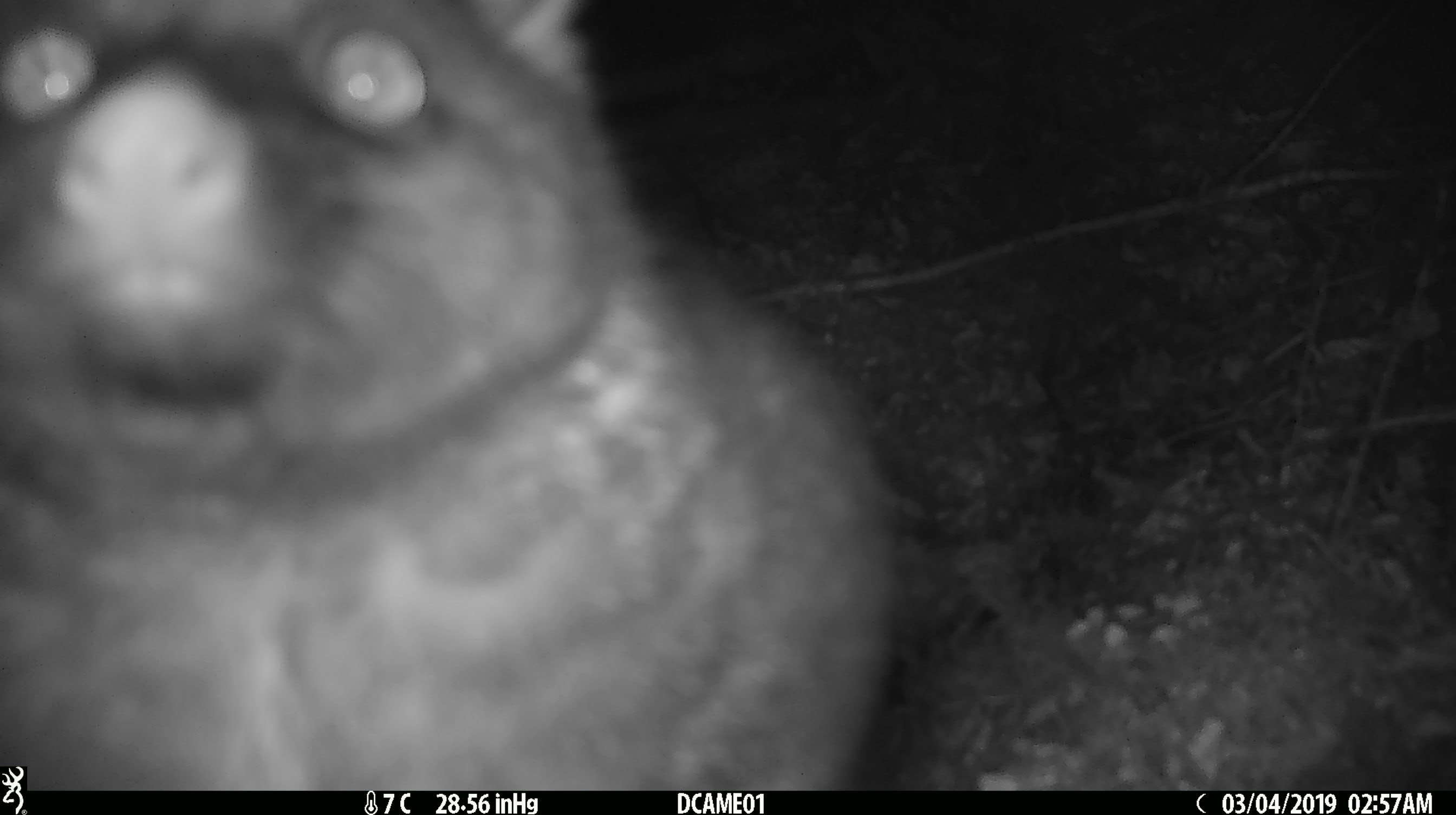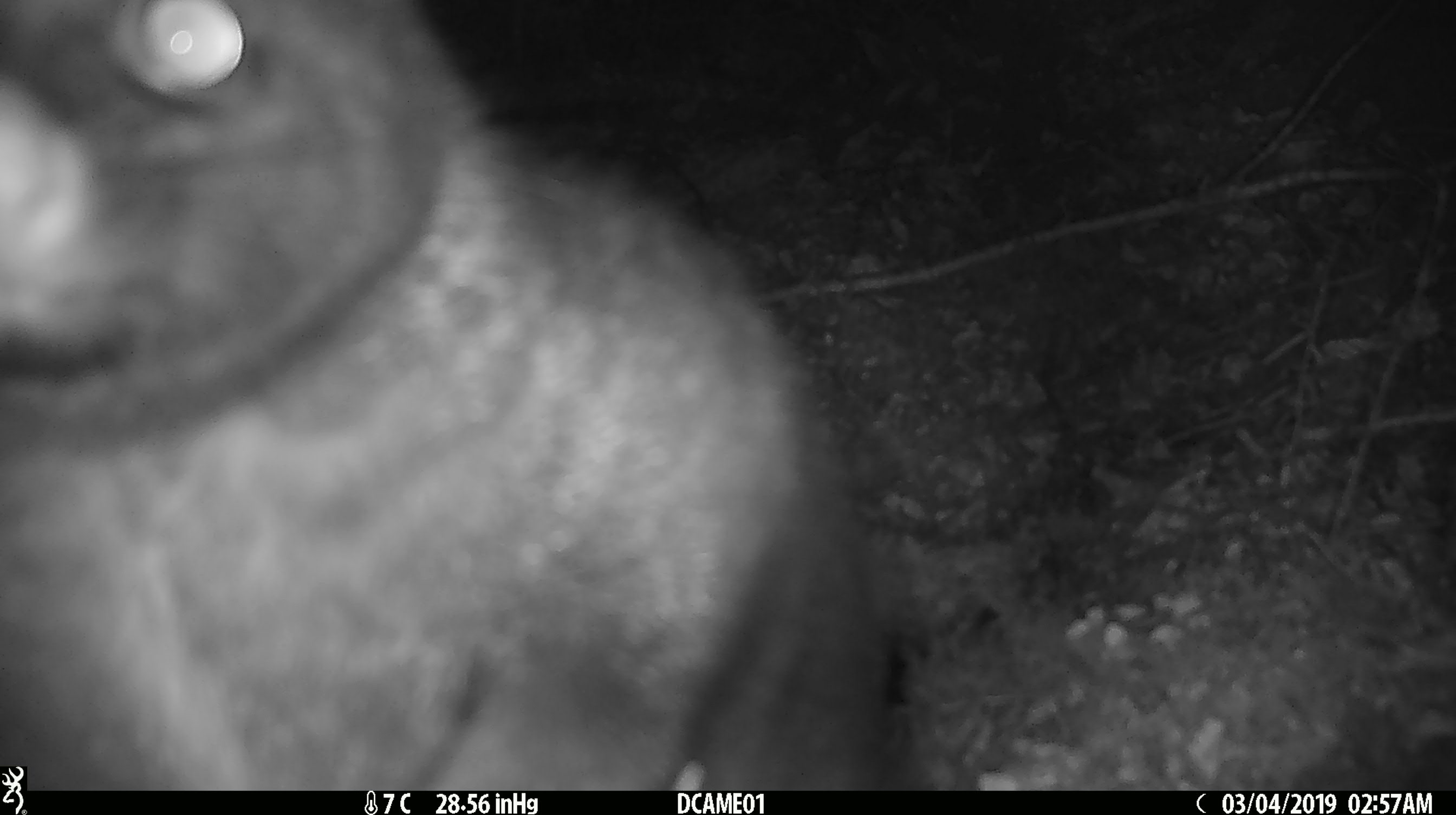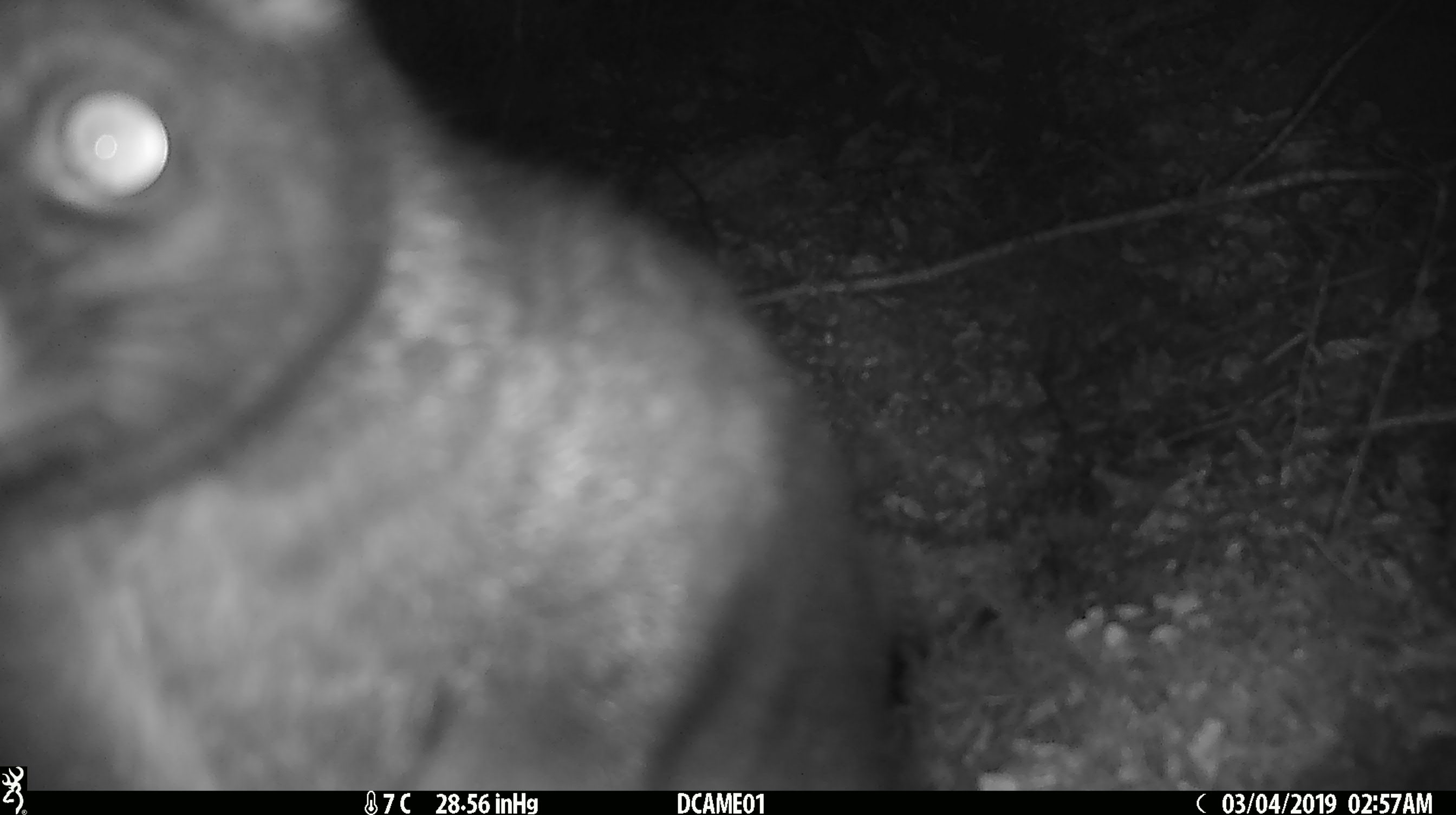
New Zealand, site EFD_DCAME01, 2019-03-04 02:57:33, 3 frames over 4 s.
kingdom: Animalia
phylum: Chordata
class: Mammalia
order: Diprotodontia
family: Phalangeridae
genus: Trichosurus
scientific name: Trichosurus vulpecula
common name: common brushtail possum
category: possum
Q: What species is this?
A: Possum (common brushtail possum) (Trichosurus vulpecula).